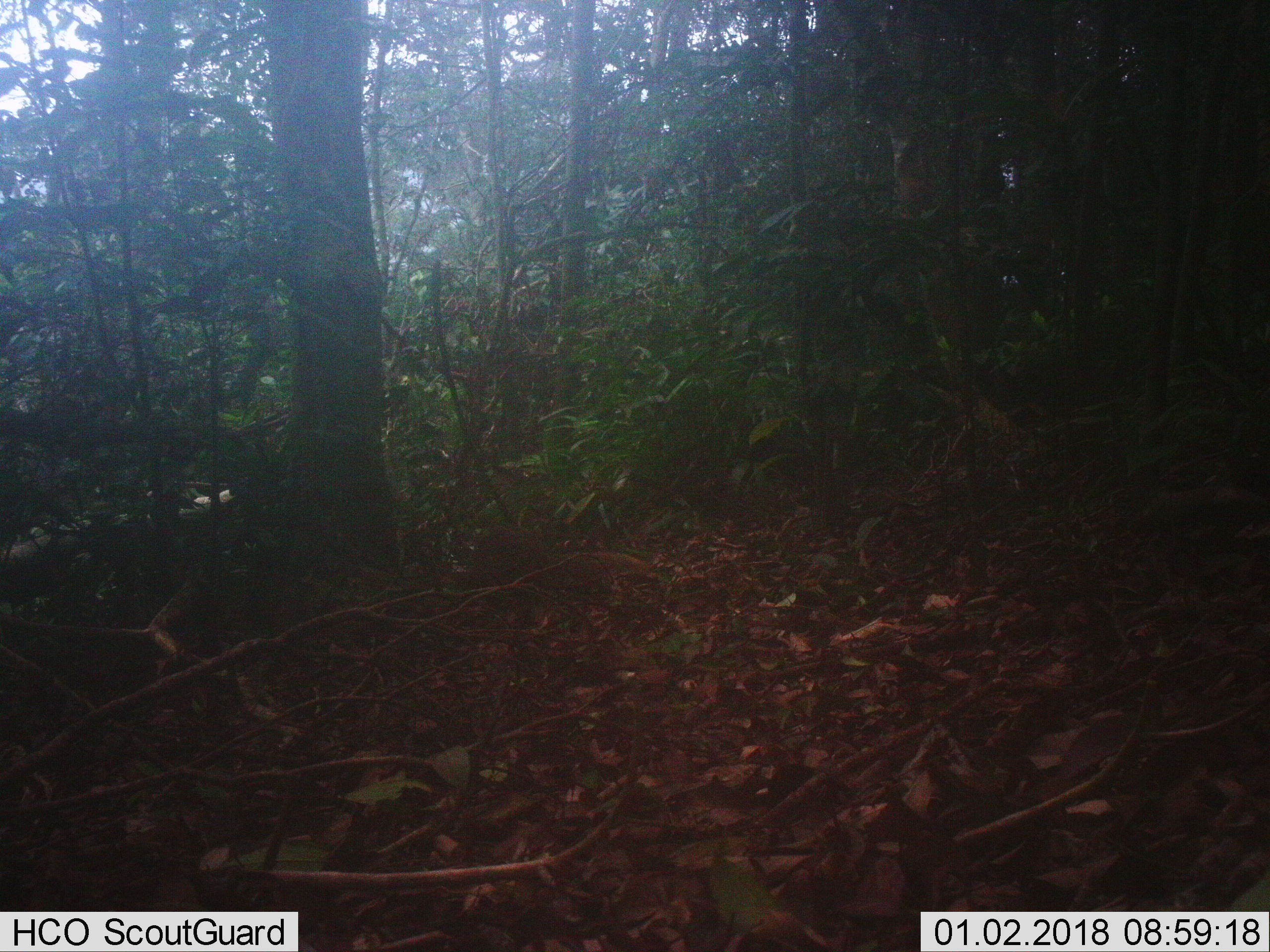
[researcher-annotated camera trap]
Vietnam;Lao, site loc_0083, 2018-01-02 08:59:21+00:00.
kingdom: Animalia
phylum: Chordata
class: Mammalia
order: Carnivora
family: Herpestidae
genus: Urva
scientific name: Urva urva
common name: crab-eating mongoose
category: crab eating mongoose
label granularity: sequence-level